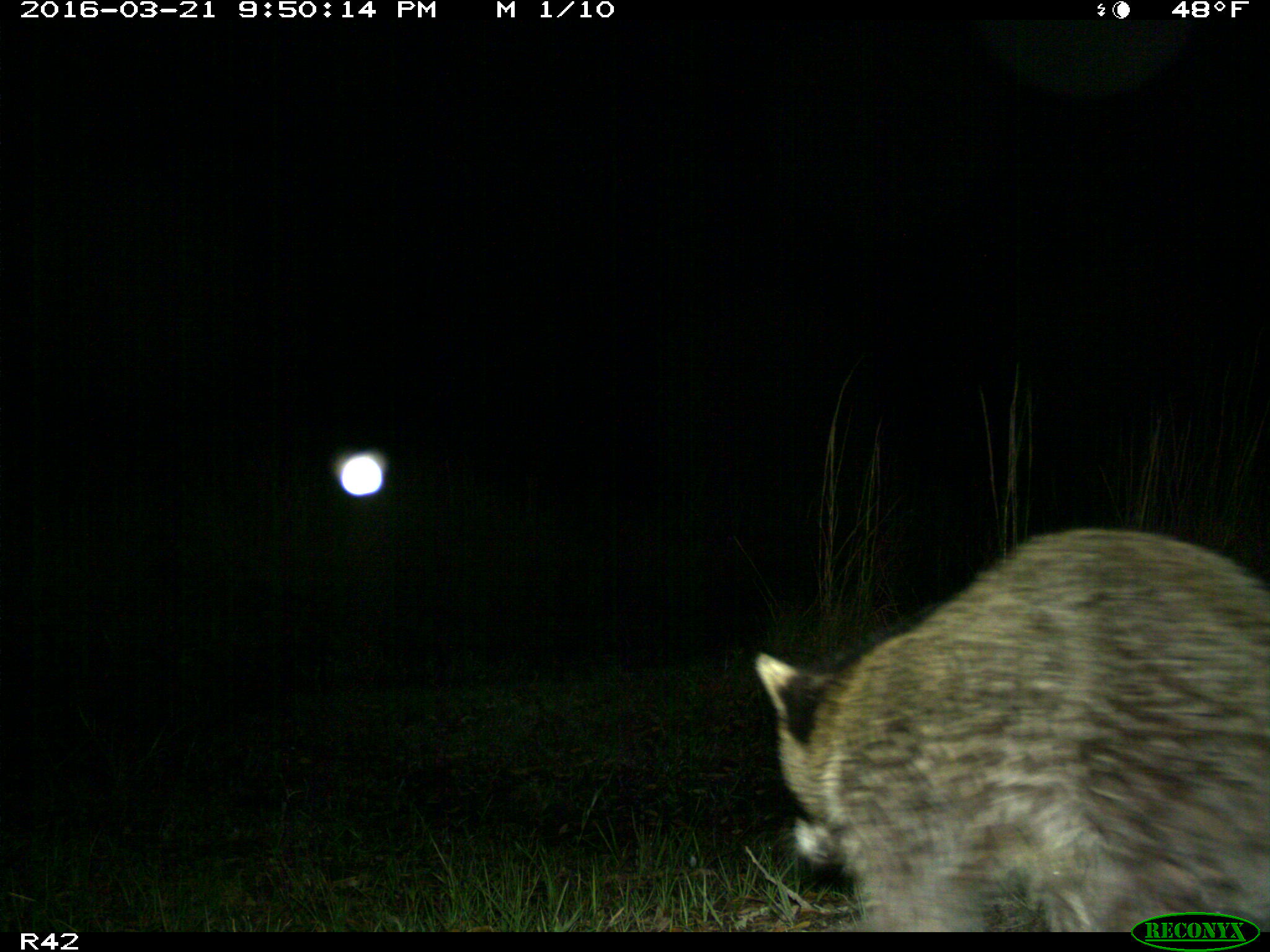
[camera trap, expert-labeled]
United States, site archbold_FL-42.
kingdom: Animalia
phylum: Chordata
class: Mammalia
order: Carnivora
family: Procyonidae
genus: Procyon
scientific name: Procyon lotor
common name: common raccoon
Procyon lotor (common raccoon).